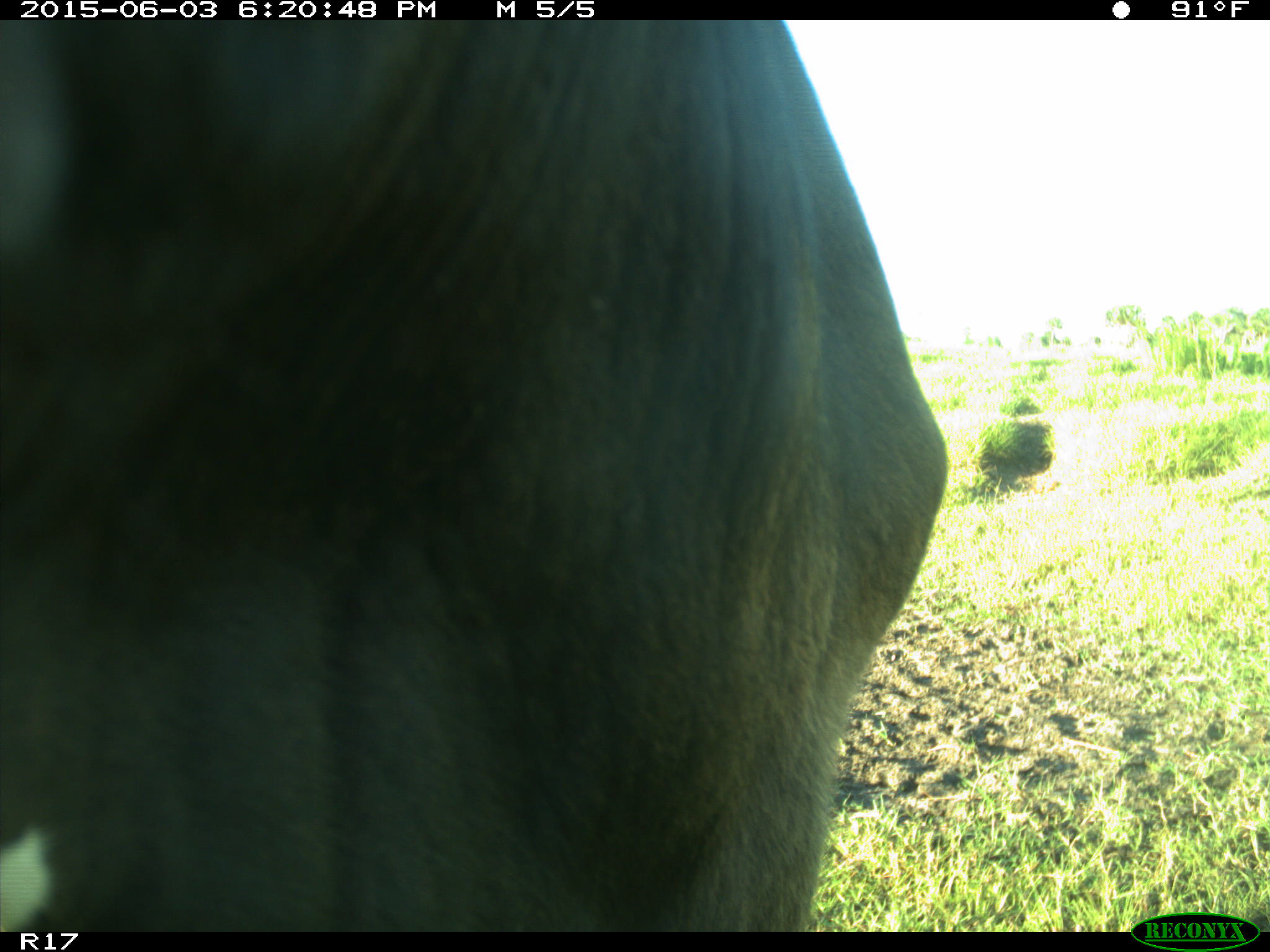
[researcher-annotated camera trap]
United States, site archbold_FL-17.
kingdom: Animalia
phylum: Chordata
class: Mammalia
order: Artiodactyla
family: Bovidae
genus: Bos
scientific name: Bos taurus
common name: domestic cow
Bos taurus (domestic cow).